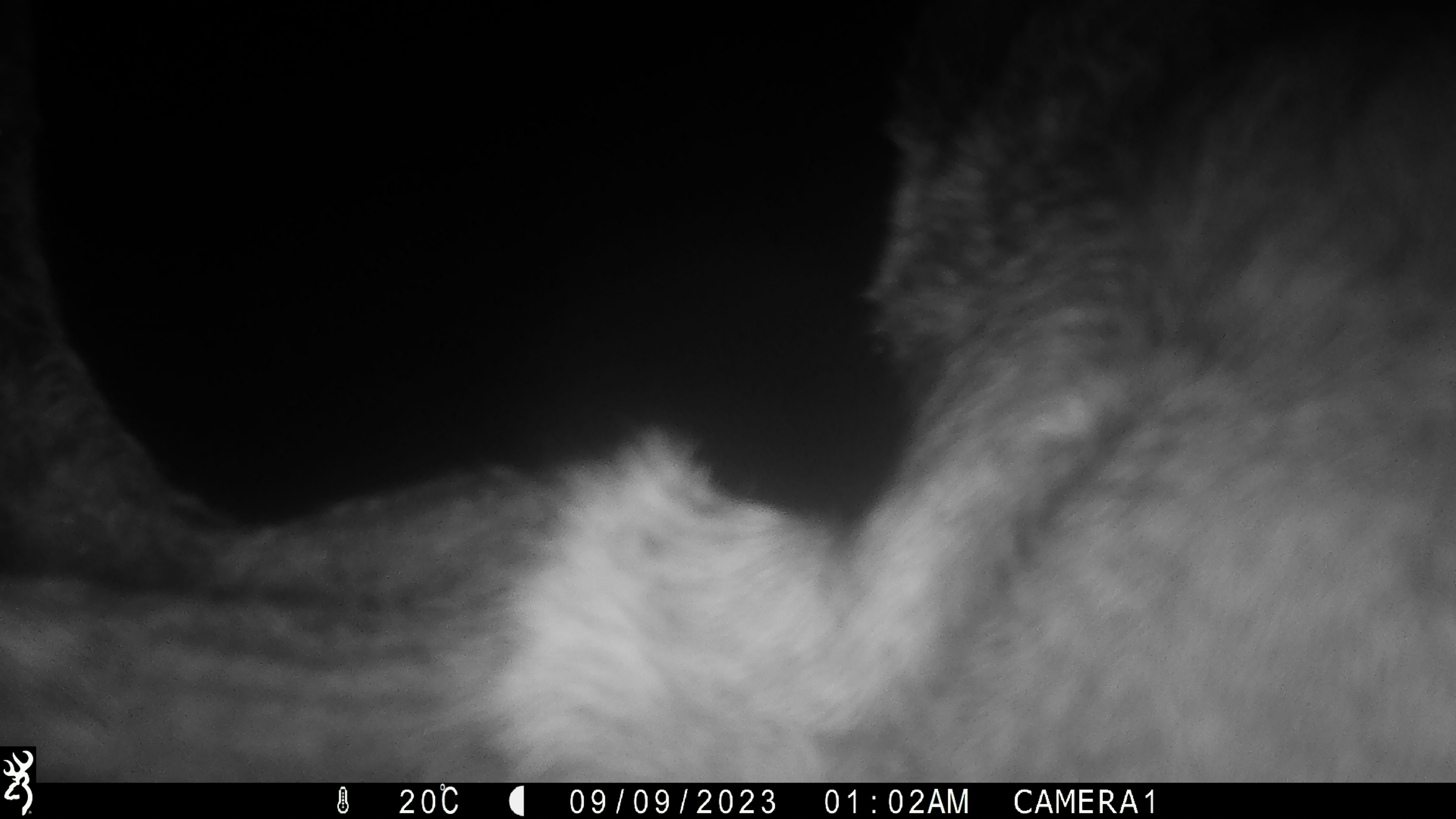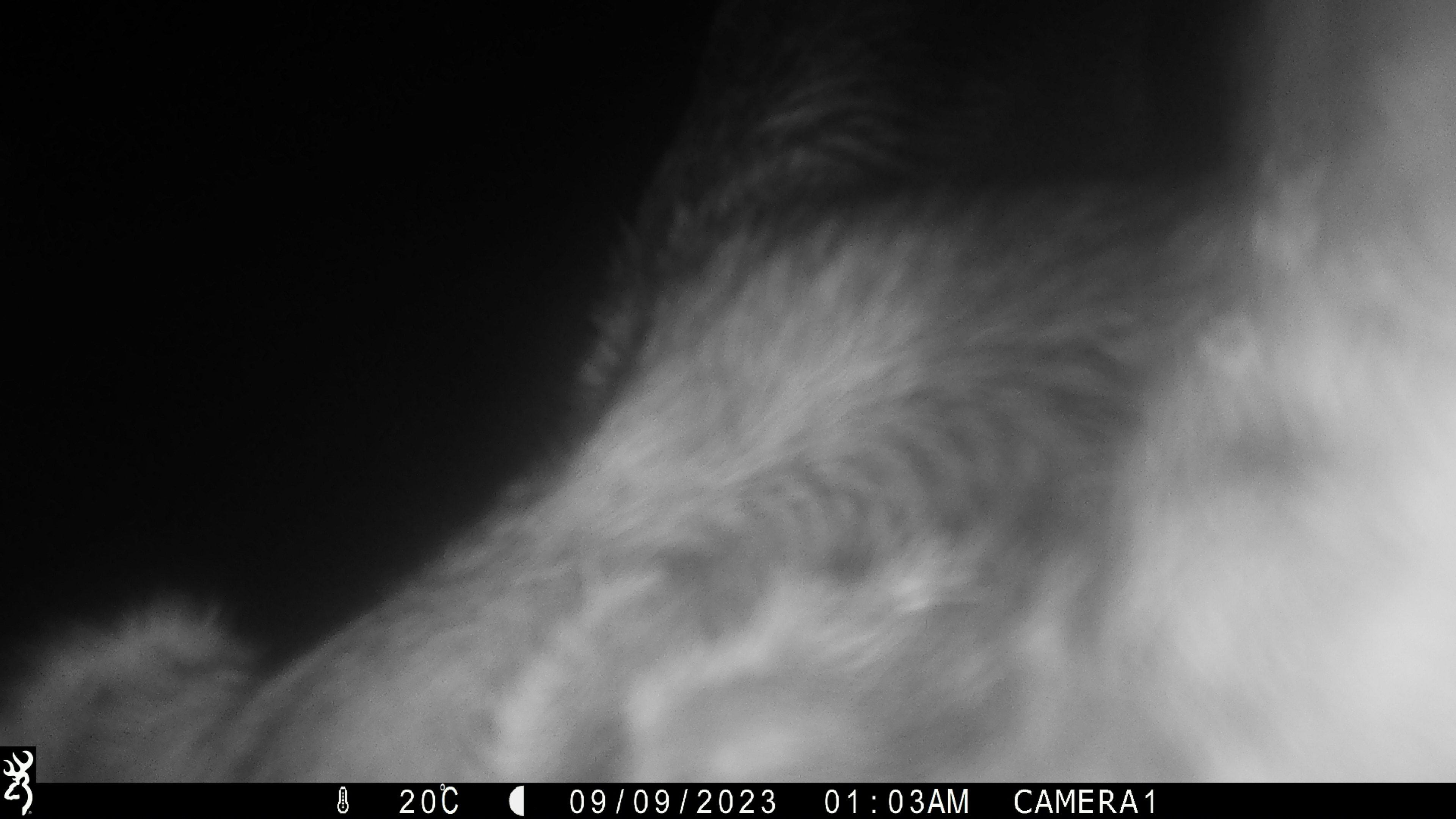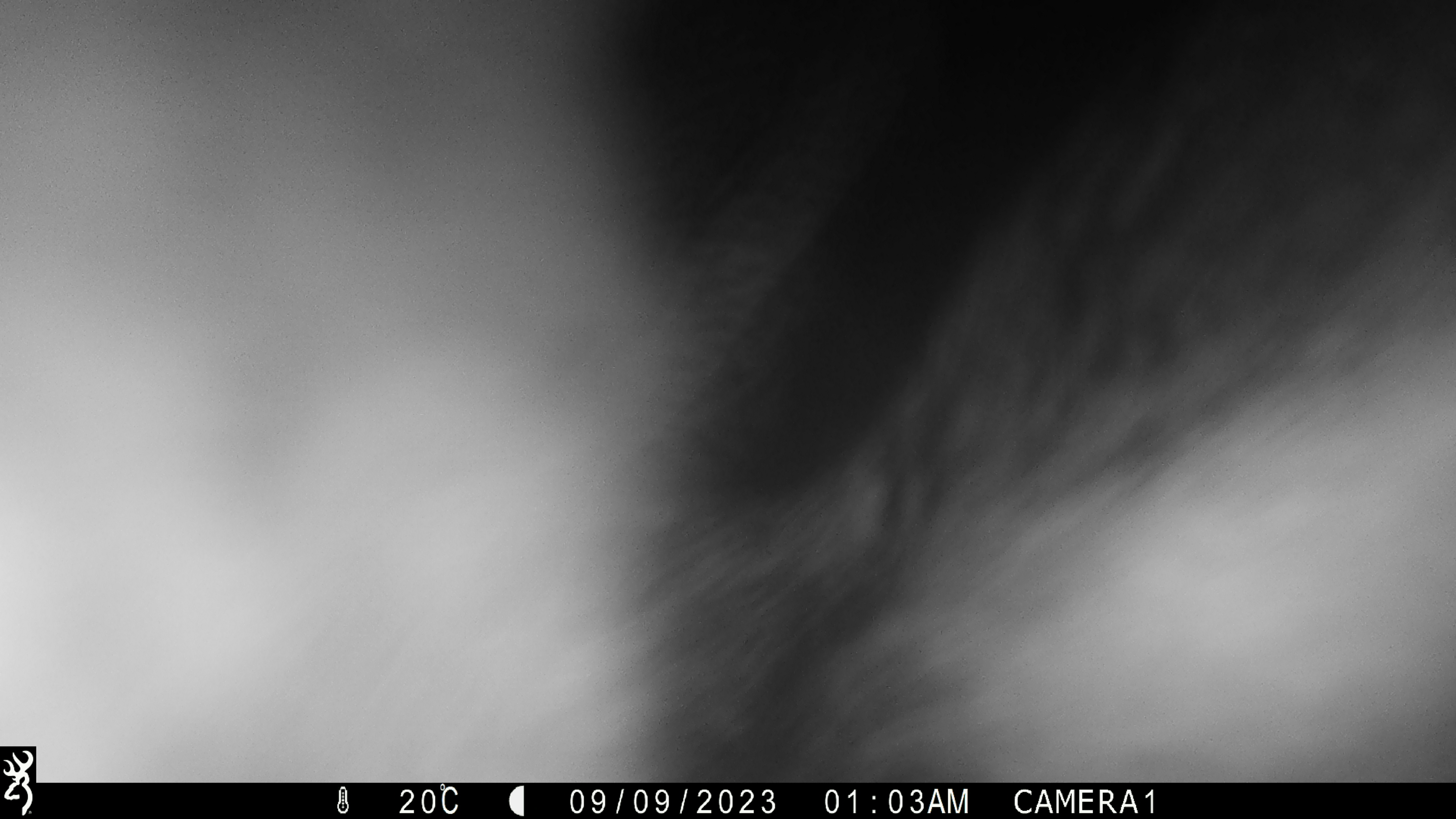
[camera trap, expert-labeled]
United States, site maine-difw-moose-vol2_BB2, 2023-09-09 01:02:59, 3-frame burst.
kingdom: Animalia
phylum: Chordata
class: Mammalia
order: Artiodactyla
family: Cervidae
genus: Alces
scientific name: Alces alces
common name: moose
Moose (Alces alces).